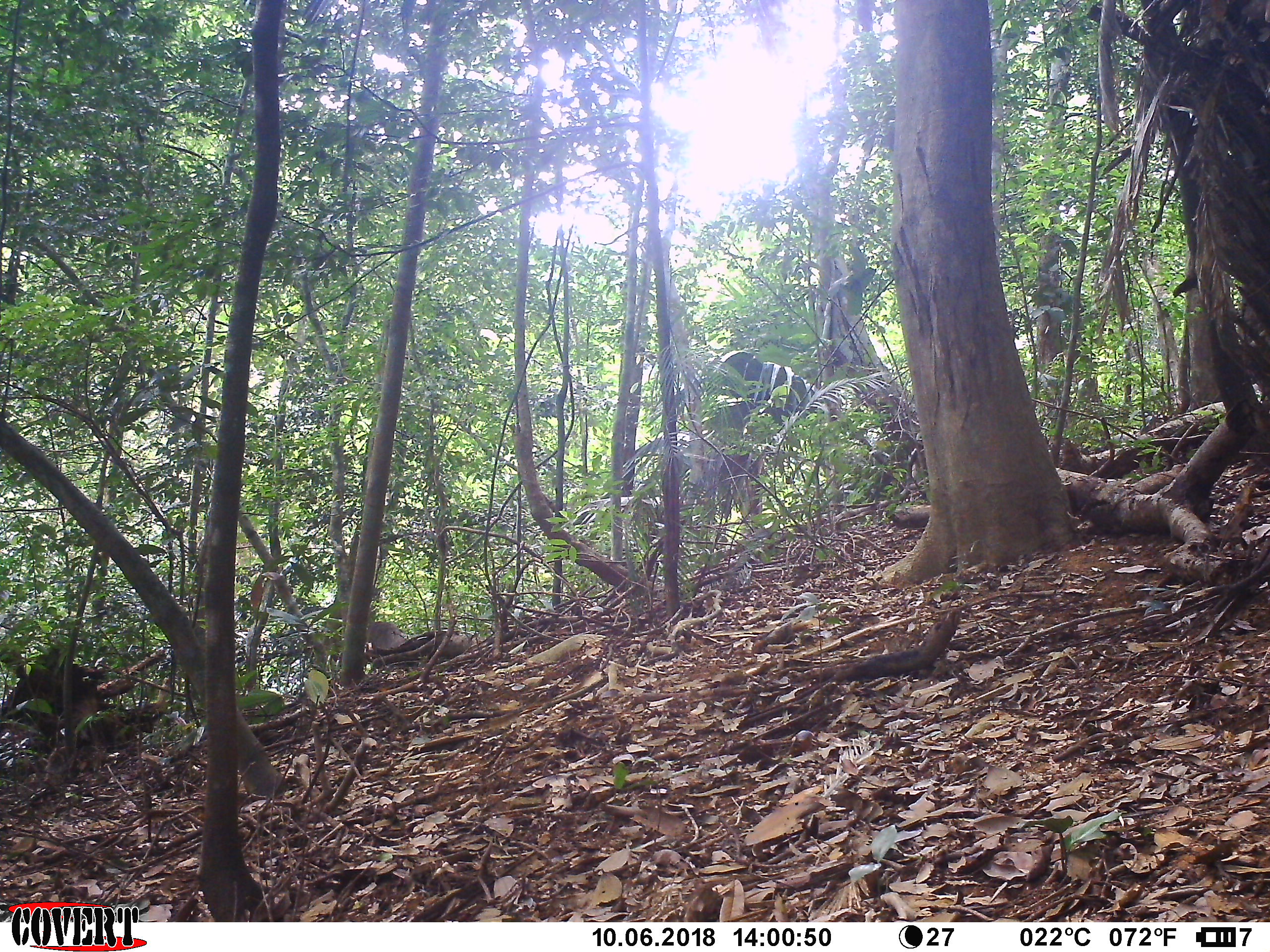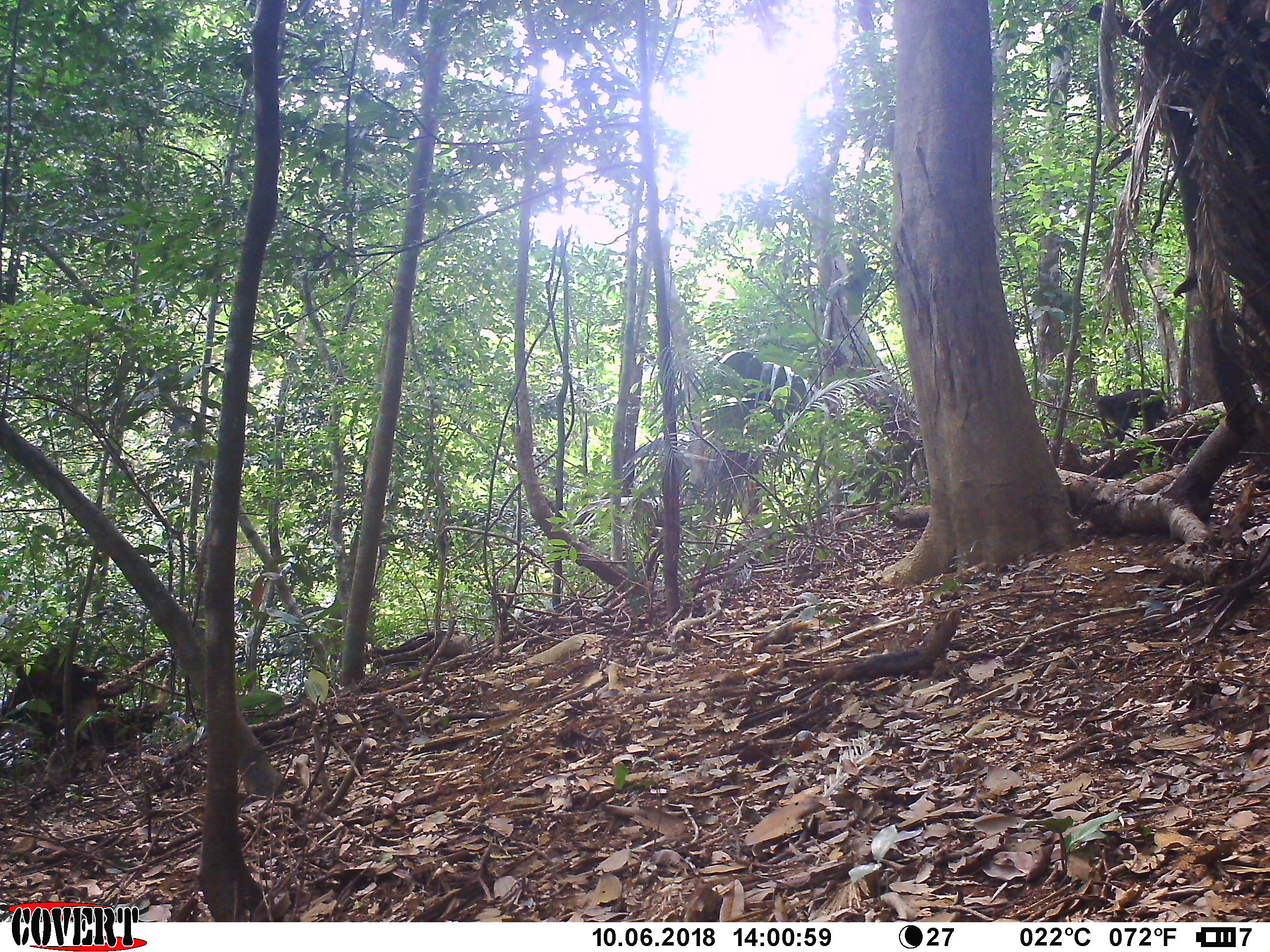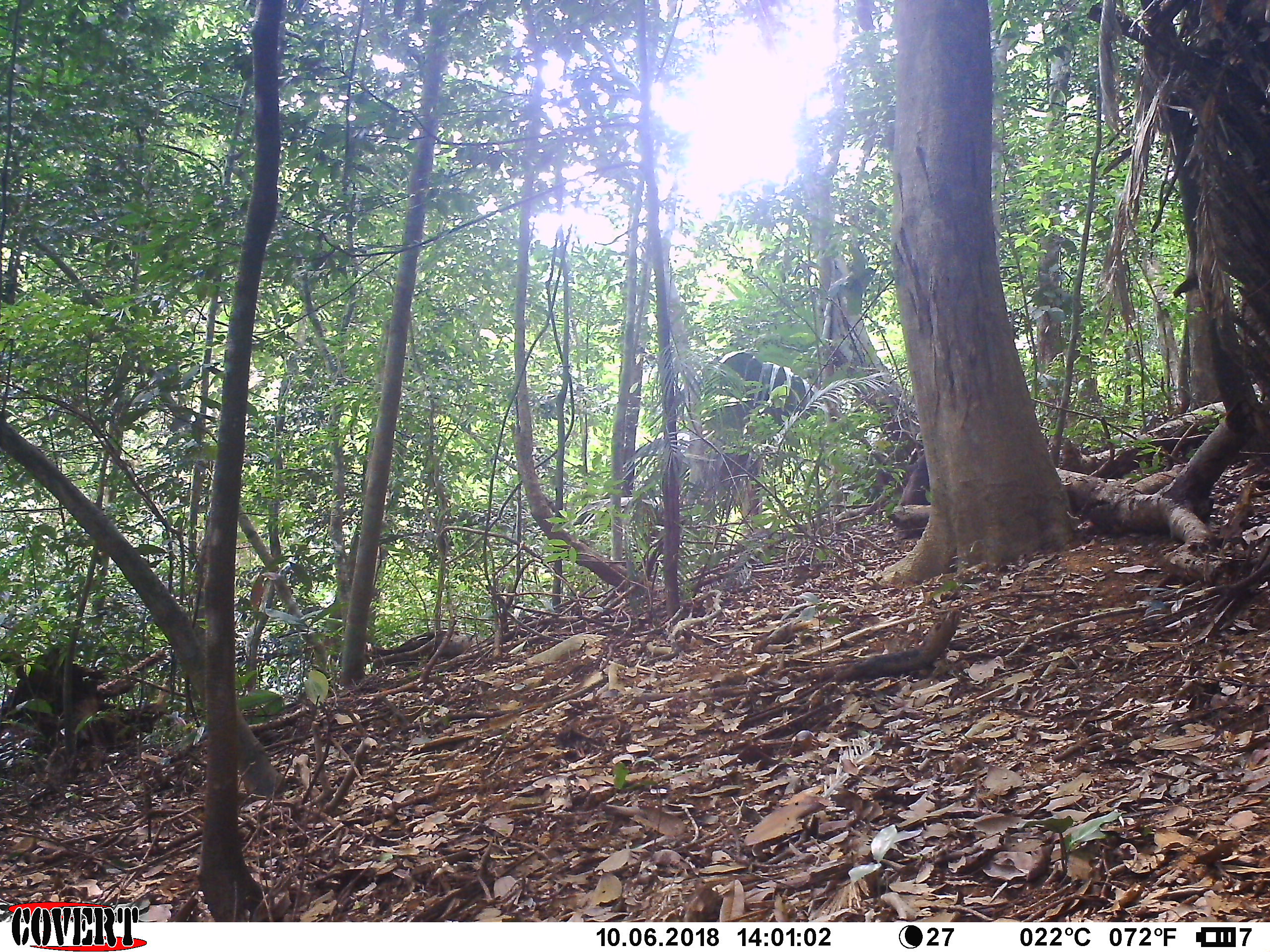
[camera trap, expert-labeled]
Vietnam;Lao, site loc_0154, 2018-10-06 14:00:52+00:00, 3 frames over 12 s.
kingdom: Animalia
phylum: Chordata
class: Mammalia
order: Primates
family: Cercopithecidae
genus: Macaca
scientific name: Macaca arctoides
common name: stump-tailed macaque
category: stump tailed macaque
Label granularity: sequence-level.